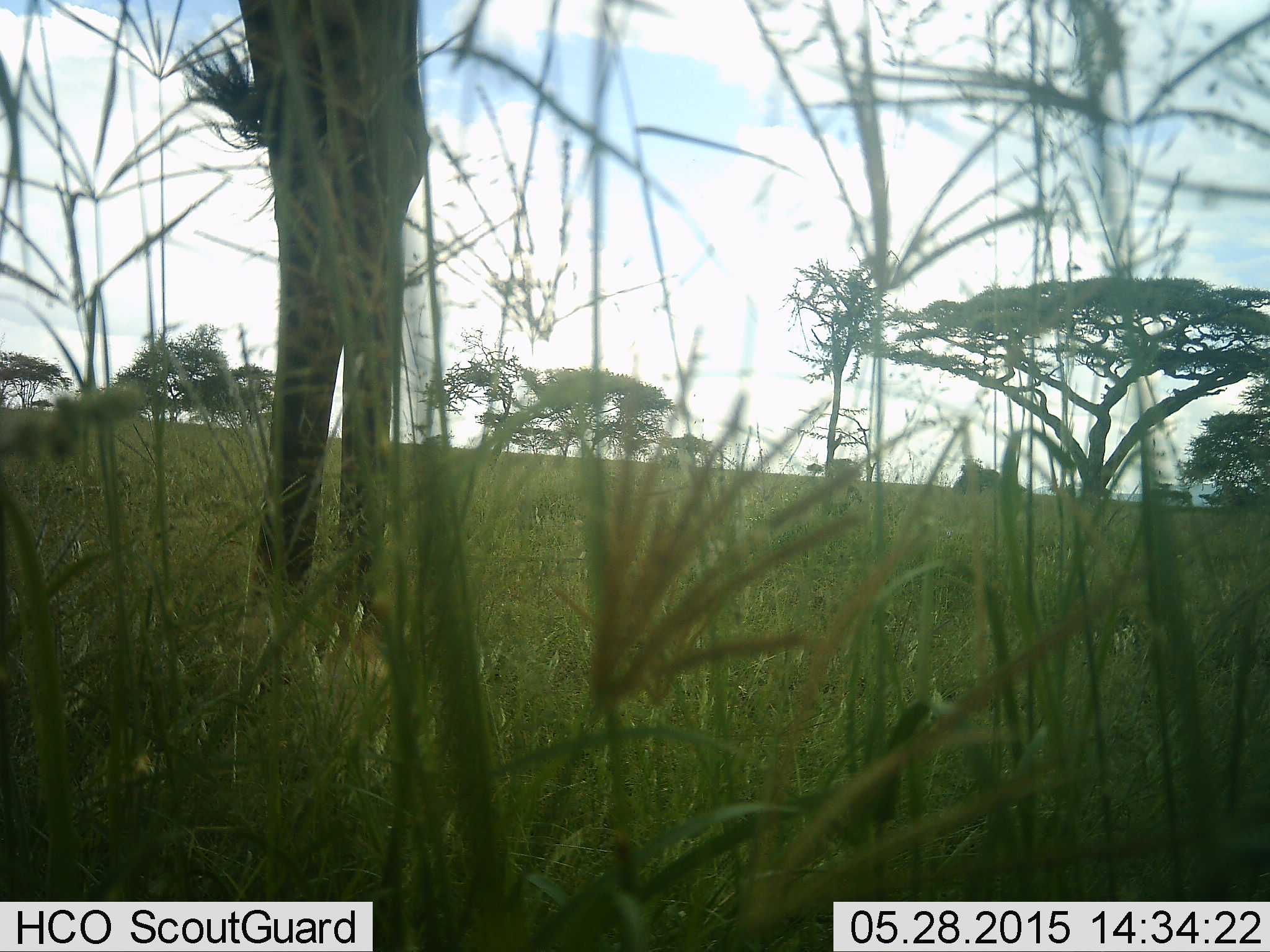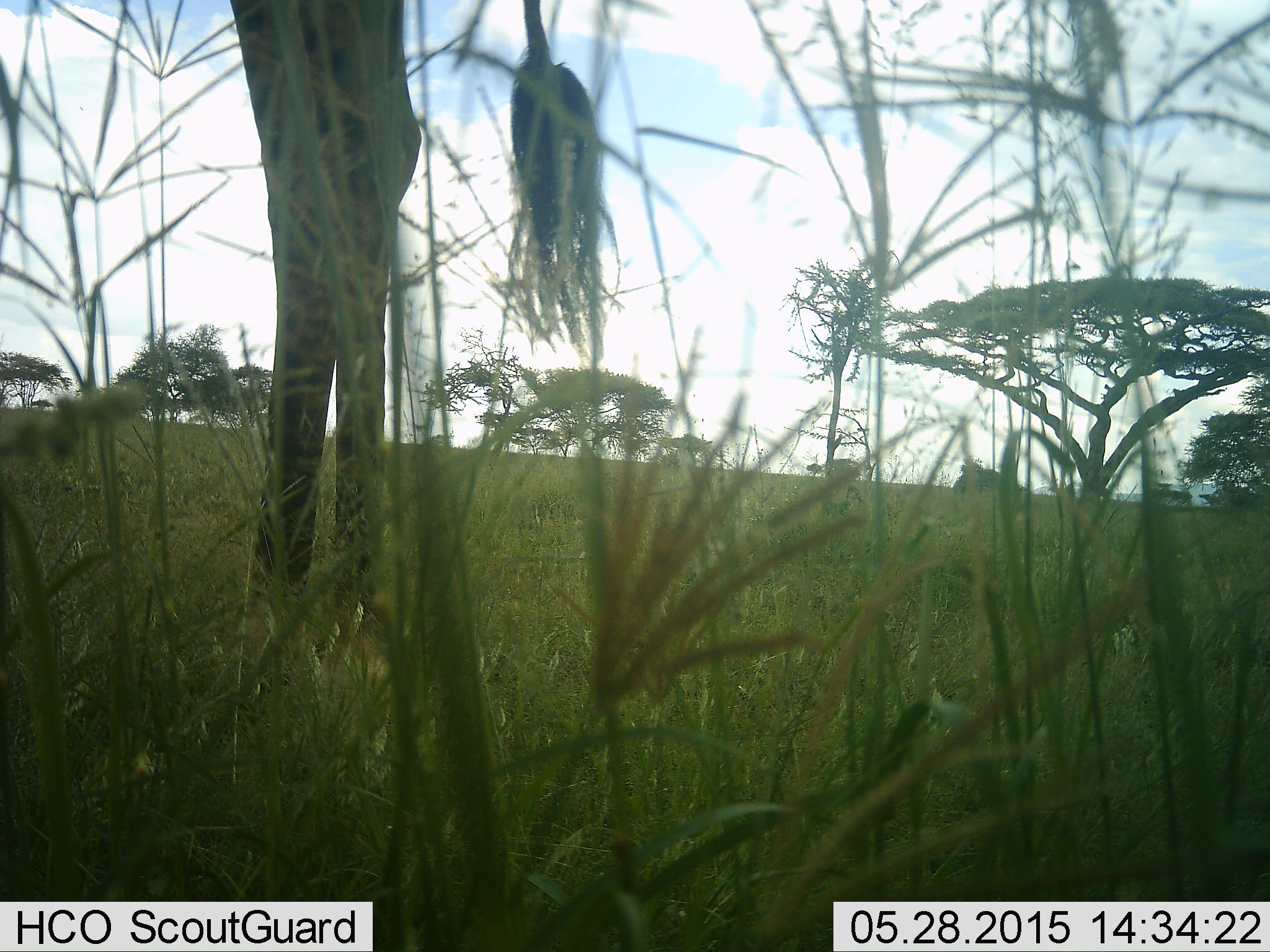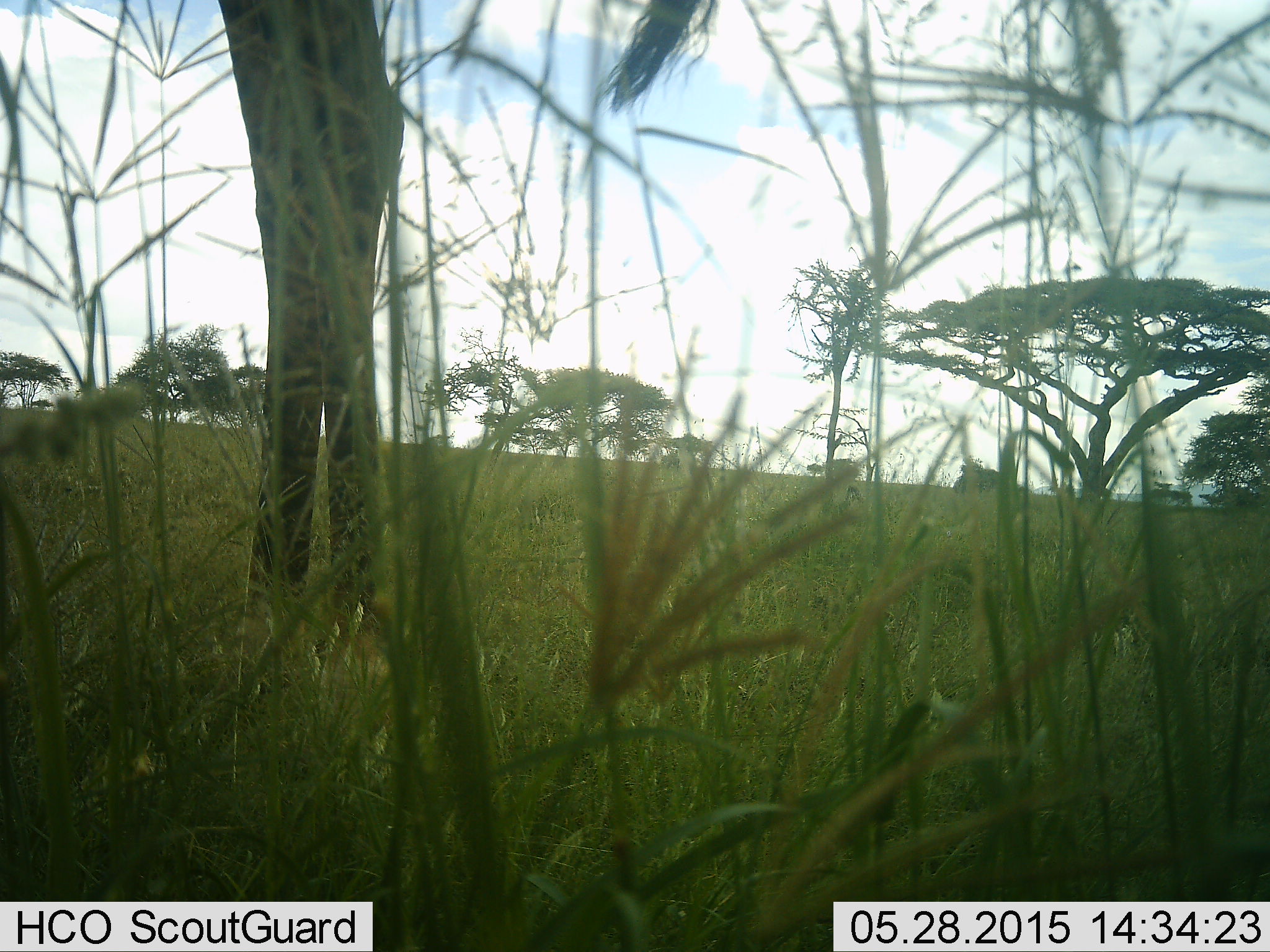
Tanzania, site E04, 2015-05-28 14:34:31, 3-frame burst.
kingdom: Animalia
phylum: Chordata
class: Mammalia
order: Artiodactyla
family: Giraffidae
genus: Giraffa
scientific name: Giraffa camelopardalis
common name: giraffe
Giraffe (Giraffa camelopardalis), count 1. Behavior (volunteer vote fractions): standing 100%, resting 0%, moving 0%, interacting 0%. Young present (vote fraction): 0%. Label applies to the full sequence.